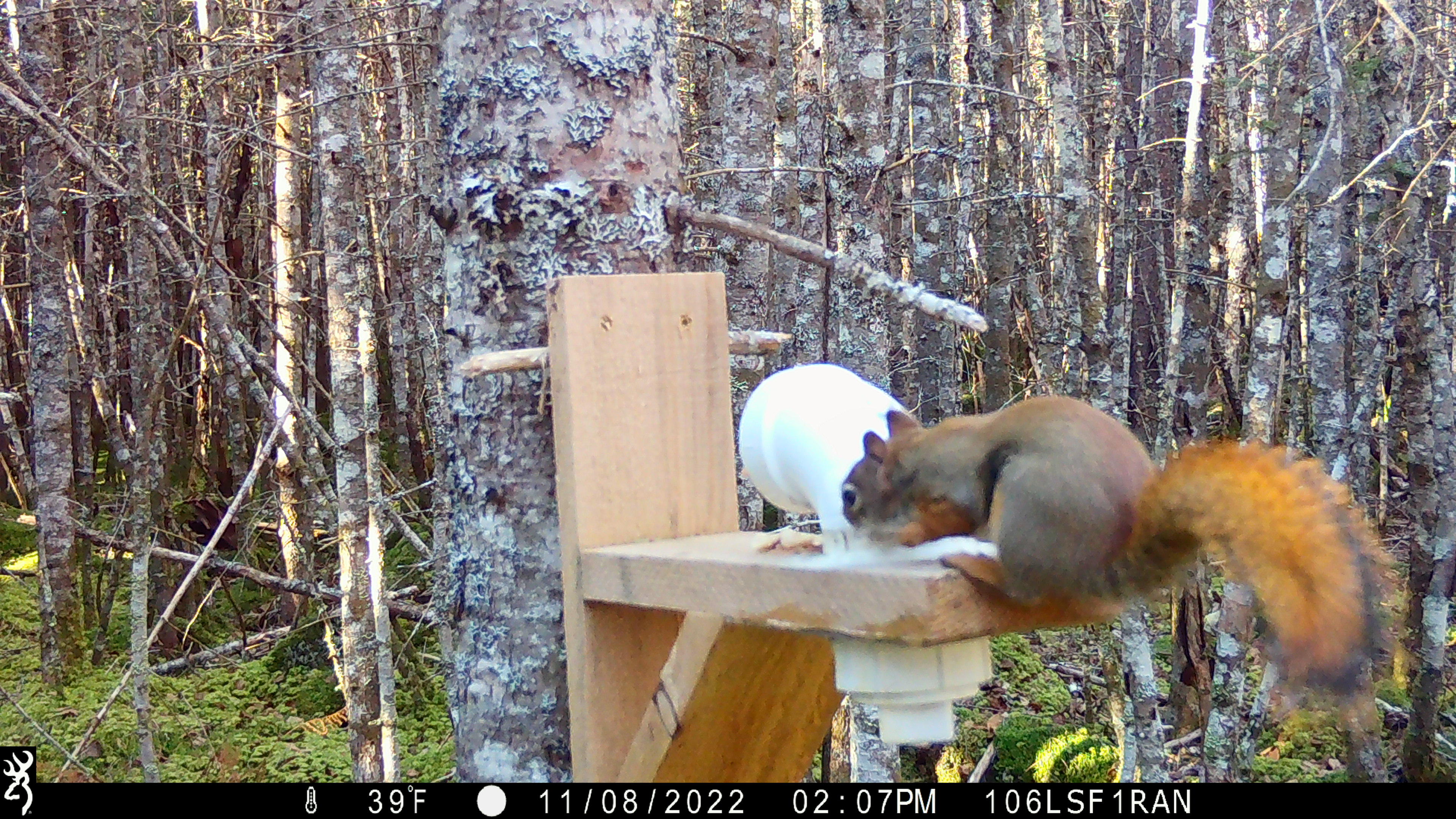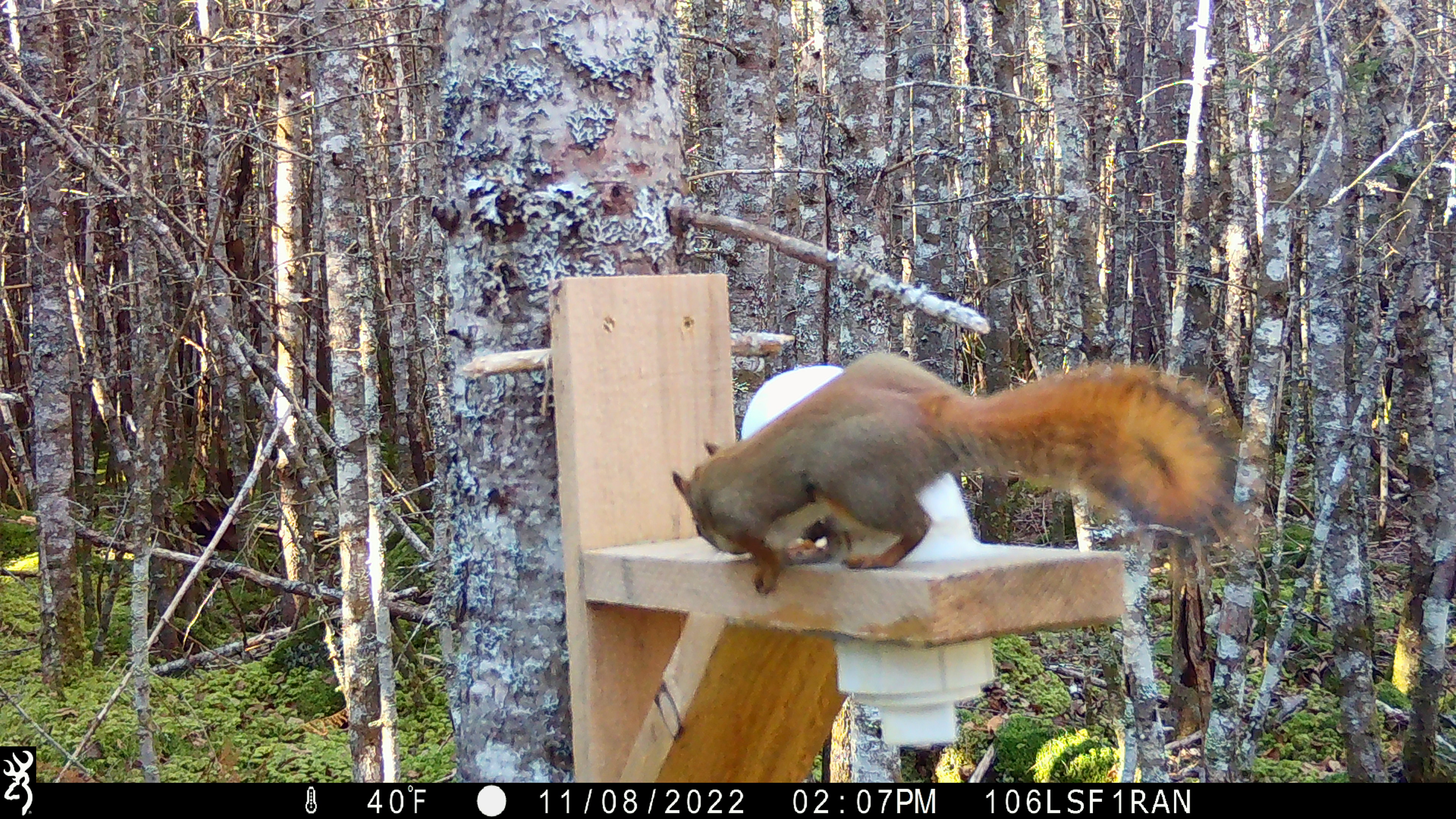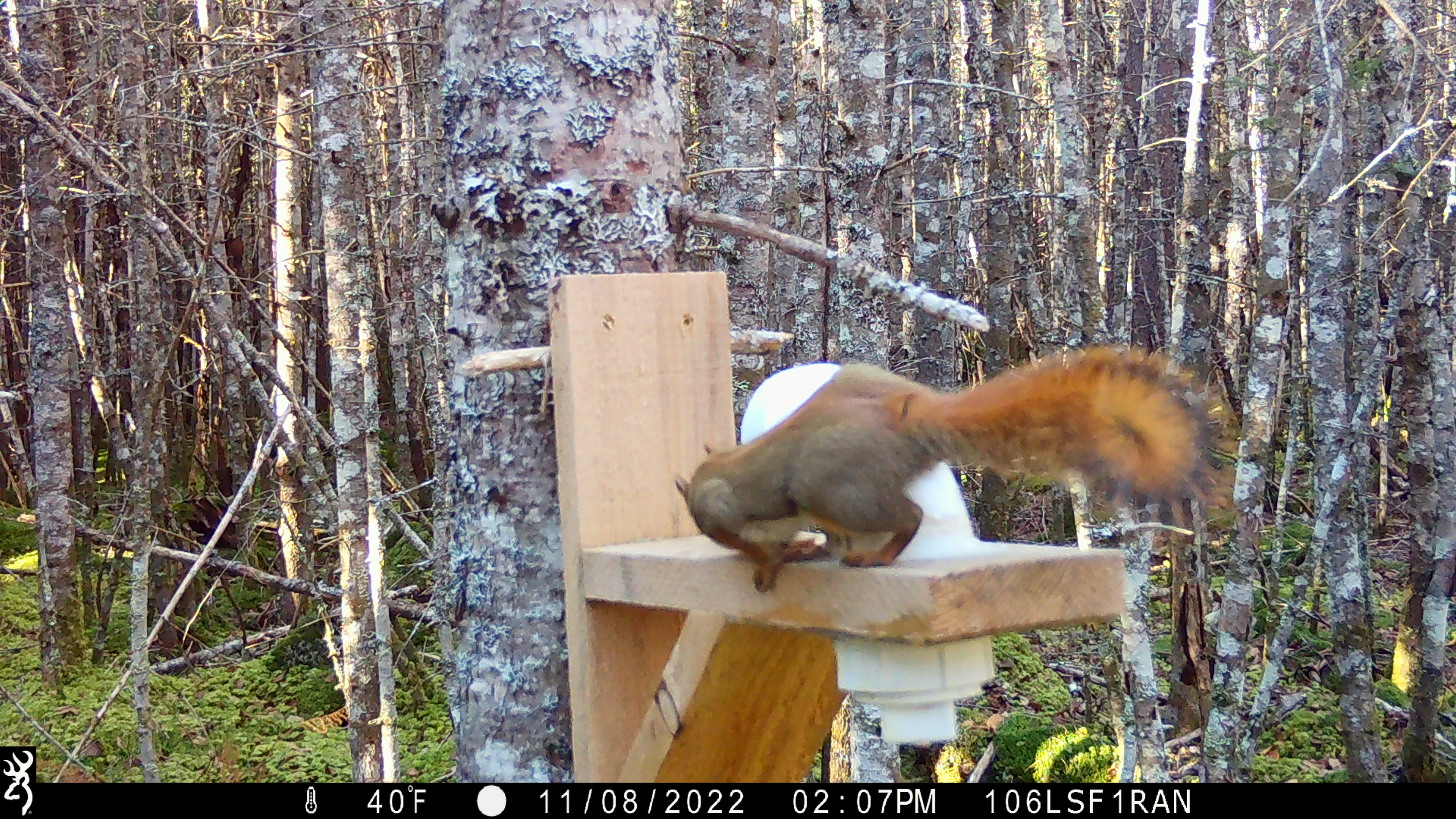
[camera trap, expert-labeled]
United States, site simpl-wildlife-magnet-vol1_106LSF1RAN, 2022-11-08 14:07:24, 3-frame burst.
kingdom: Animalia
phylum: Chordata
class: Mammalia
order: Rodentia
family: Sciuridae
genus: Tamiasciurus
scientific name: Tamiasciurus hudsonicus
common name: red squirrel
Red squirrel (Tamiasciurus hudsonicus).